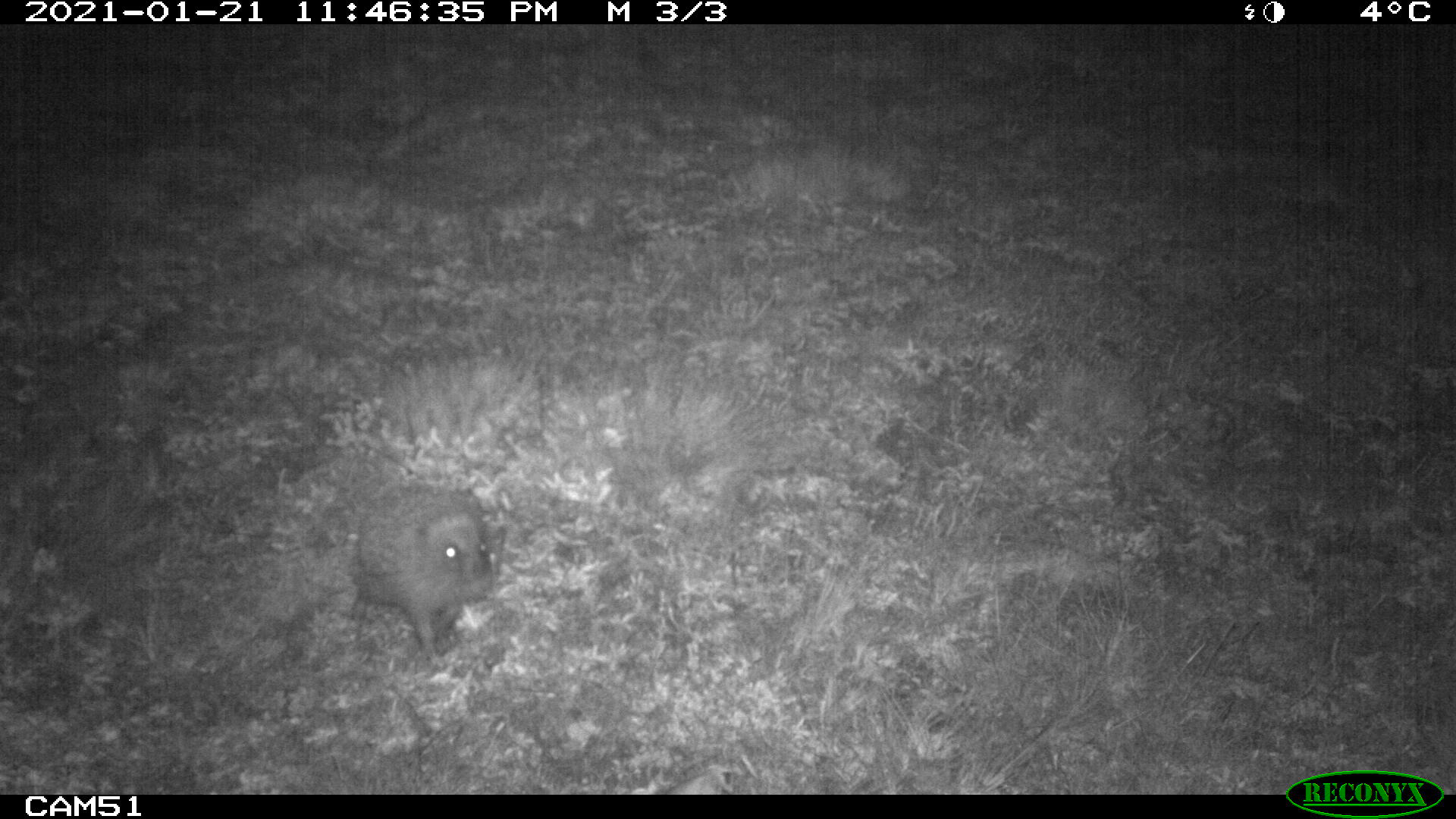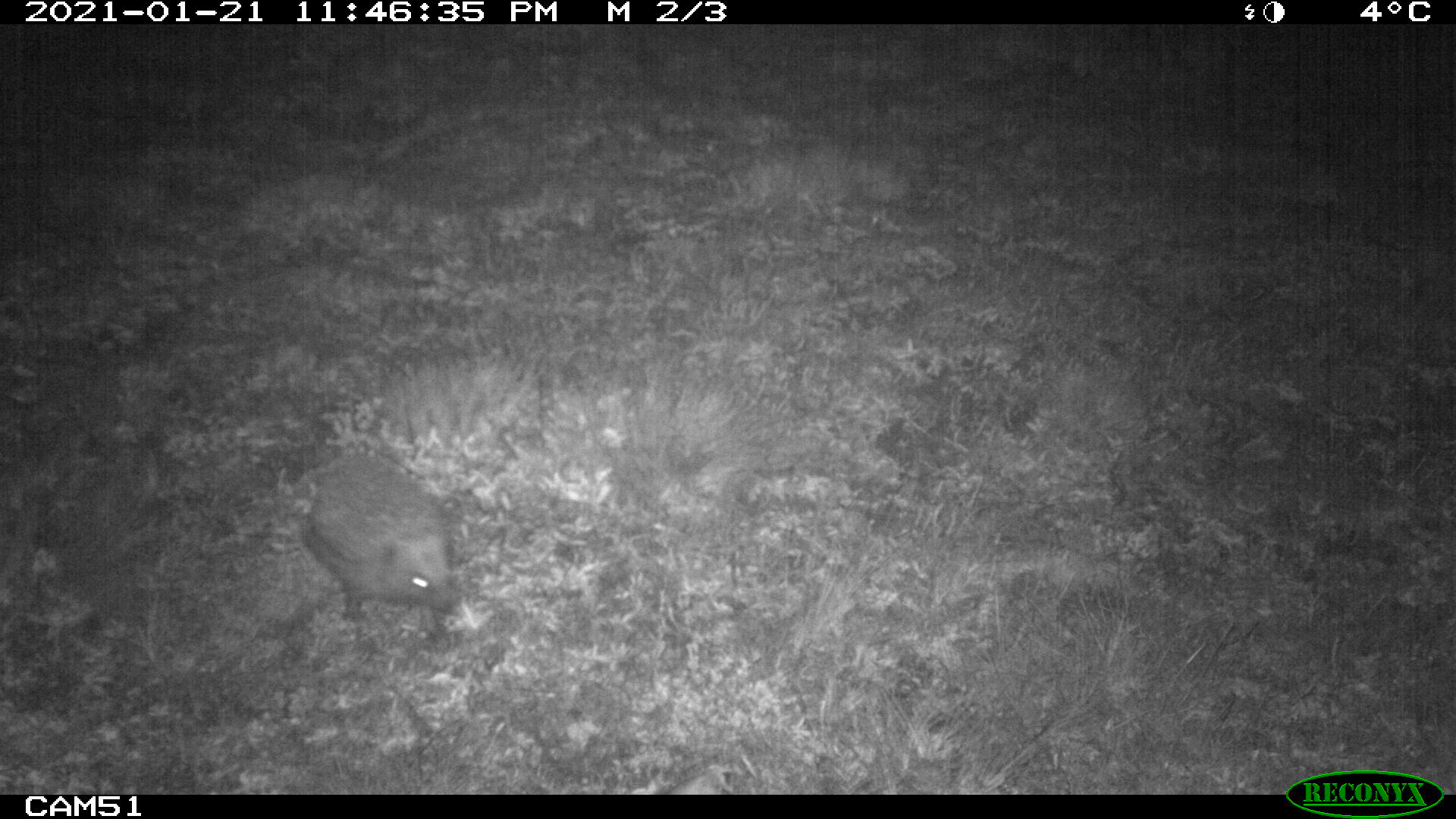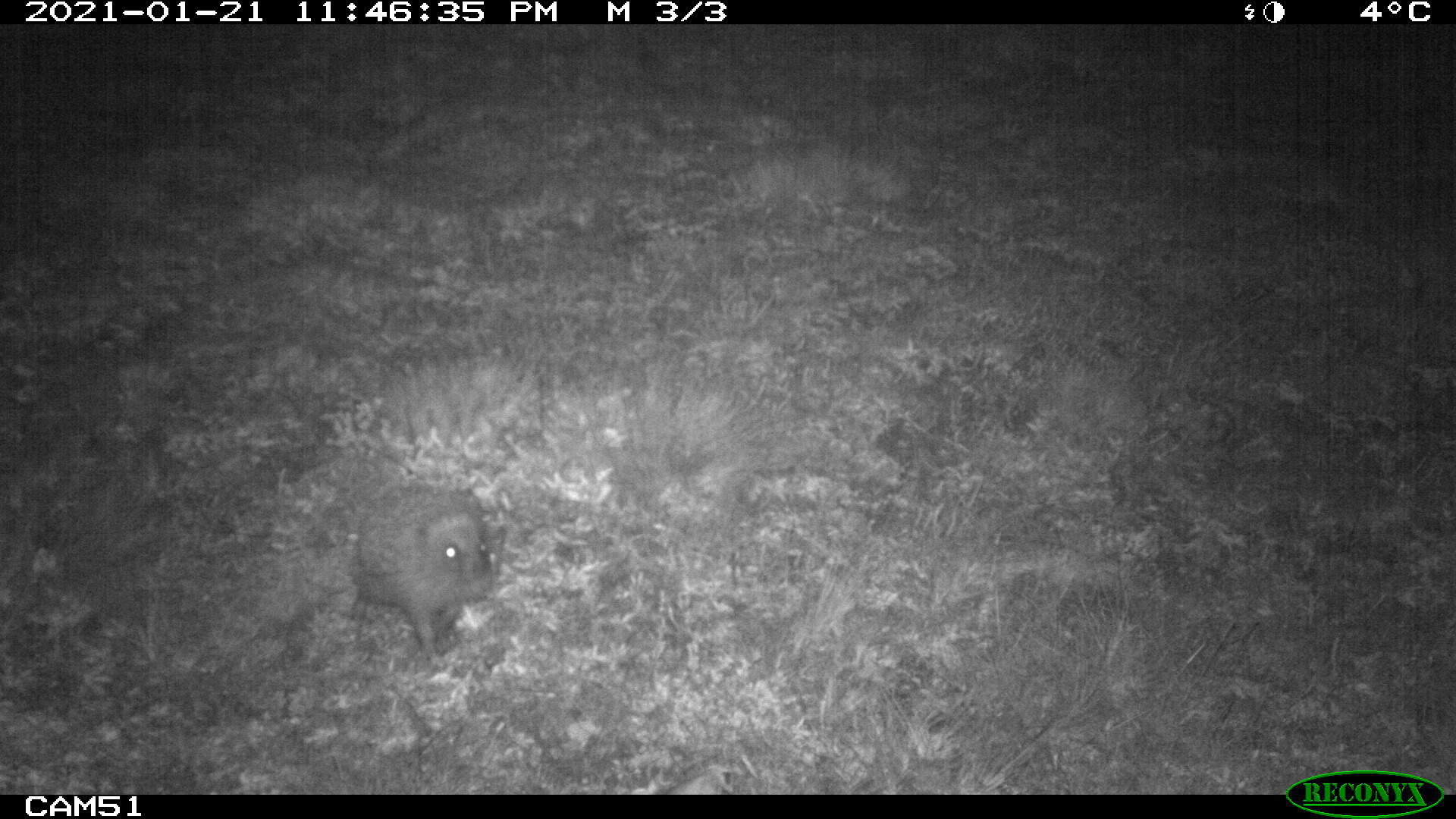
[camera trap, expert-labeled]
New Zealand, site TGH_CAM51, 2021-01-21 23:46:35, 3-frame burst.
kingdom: Animalia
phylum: Chordata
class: Mammalia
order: Eulipotyphla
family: Erinaceidae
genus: Erinaceus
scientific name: Erinaceus europaeus europaeus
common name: european hedgehog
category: hedgehog